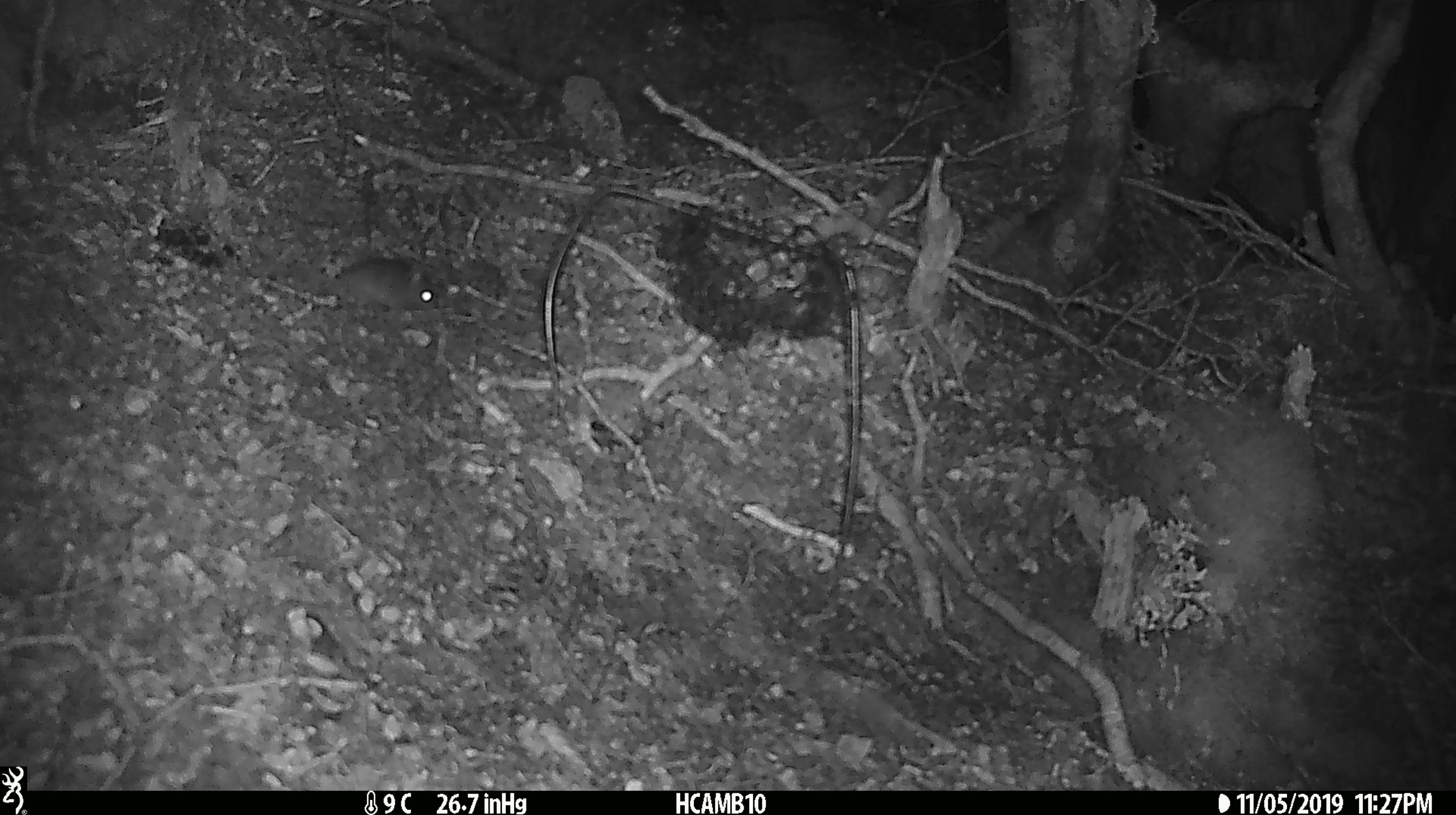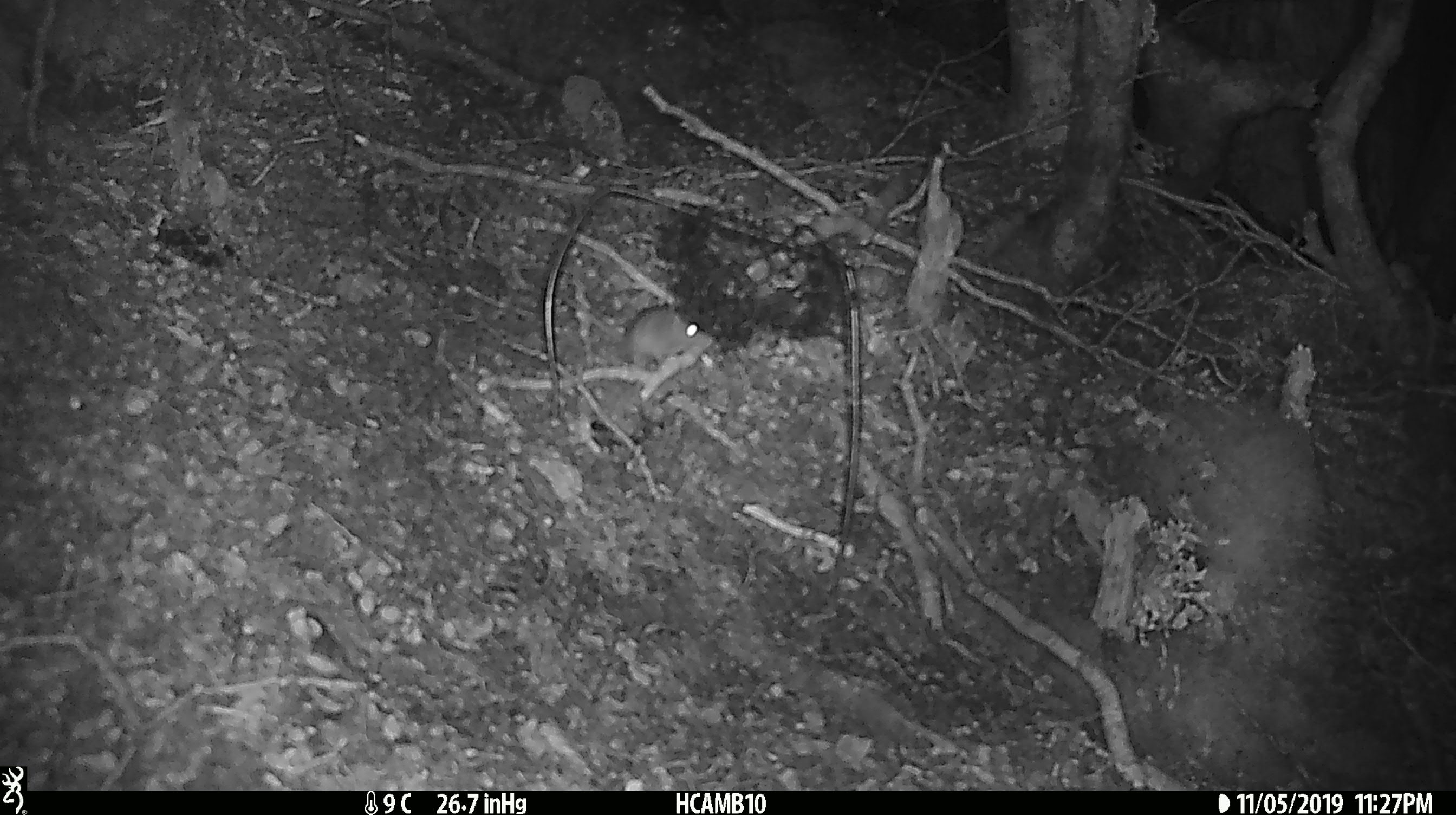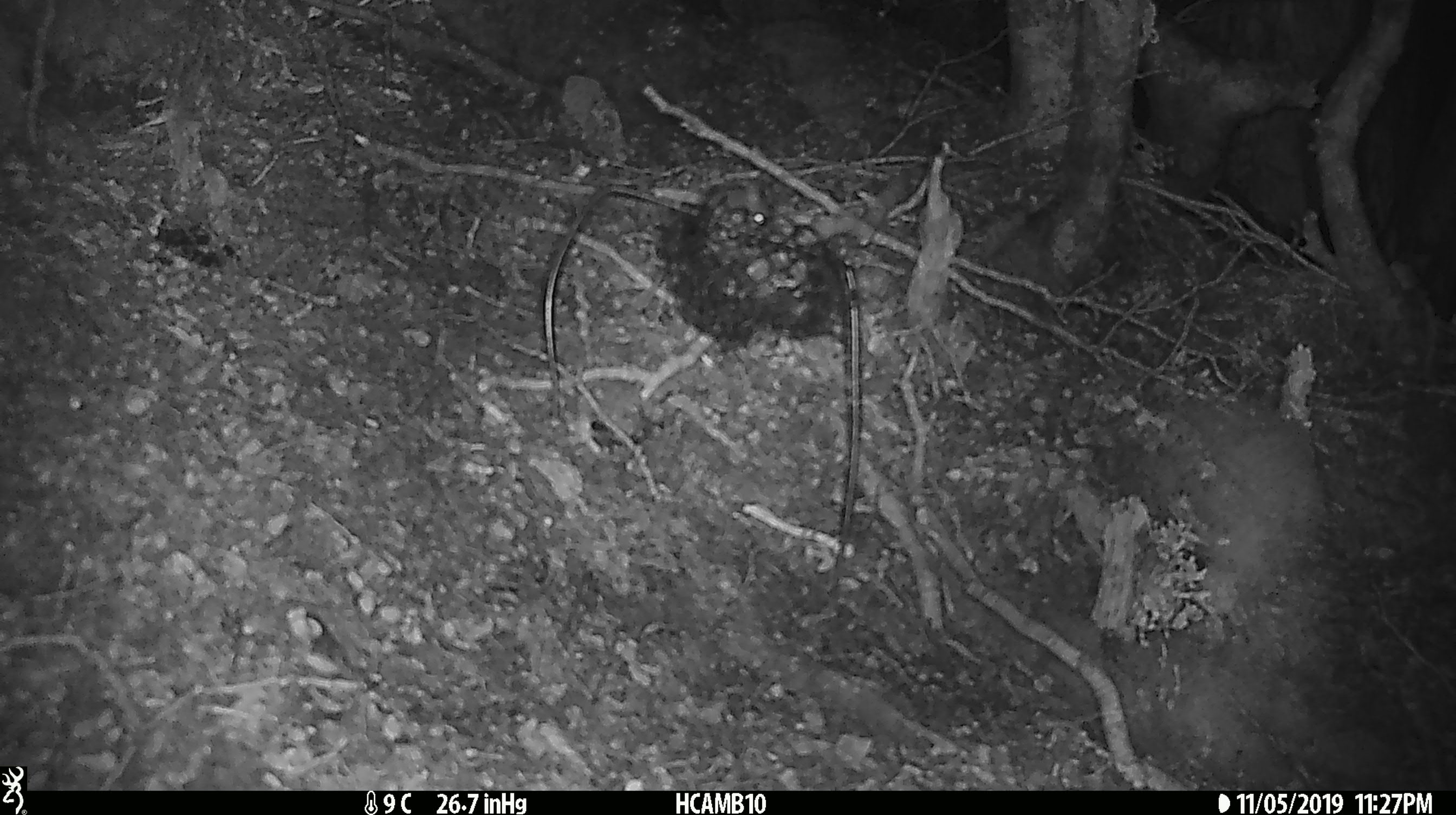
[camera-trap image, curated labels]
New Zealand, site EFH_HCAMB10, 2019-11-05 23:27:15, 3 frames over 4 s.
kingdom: Animalia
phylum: Chordata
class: Mammalia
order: Rodentia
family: Muridae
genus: Mus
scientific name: Mus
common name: mouse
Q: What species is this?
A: Mouse (Mus).